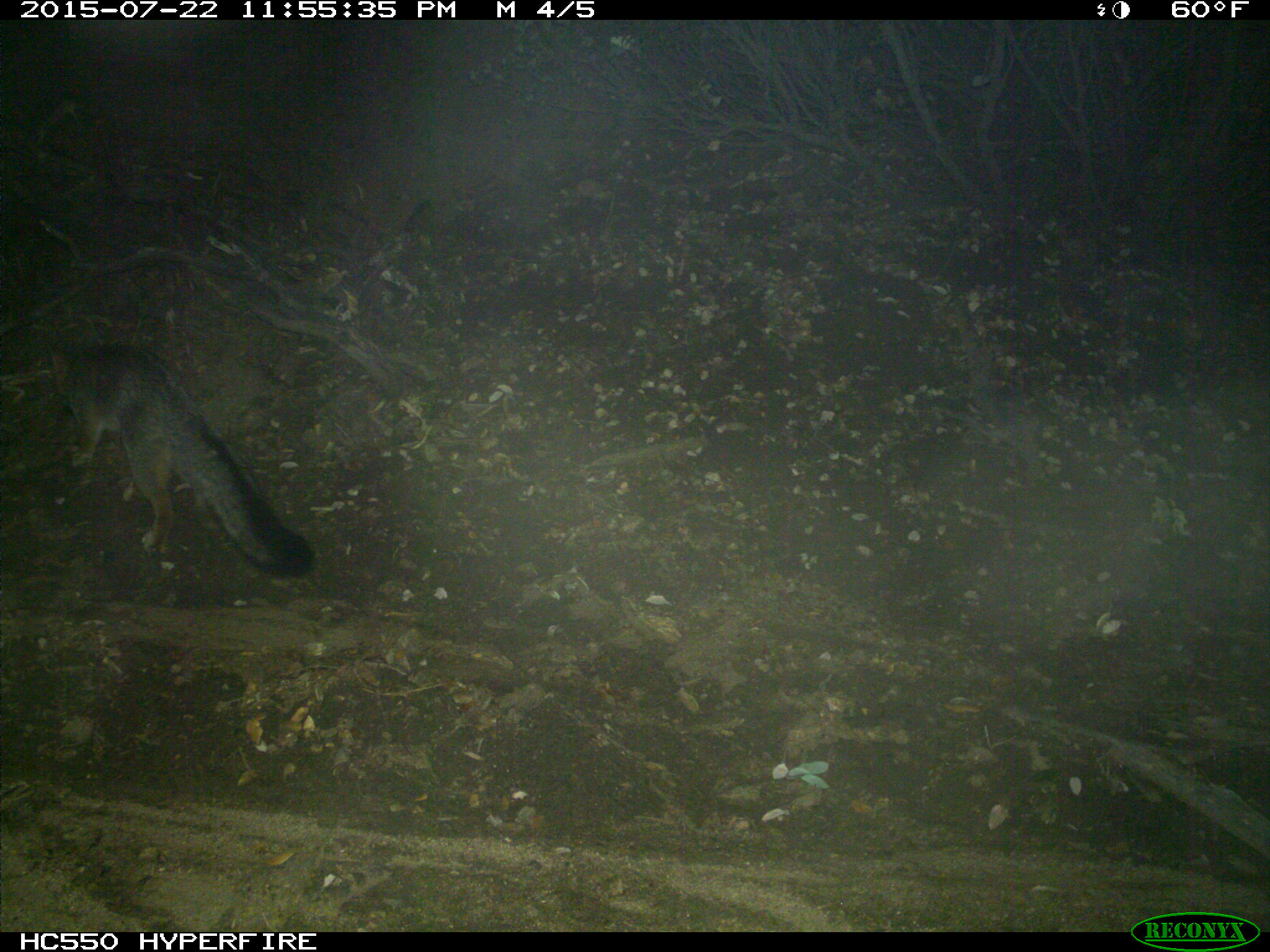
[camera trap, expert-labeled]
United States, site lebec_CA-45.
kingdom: Animalia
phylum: Chordata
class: Mammalia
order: Carnivora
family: Canidae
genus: Urocyon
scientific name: Urocyon cinereoargenteus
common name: gray fox